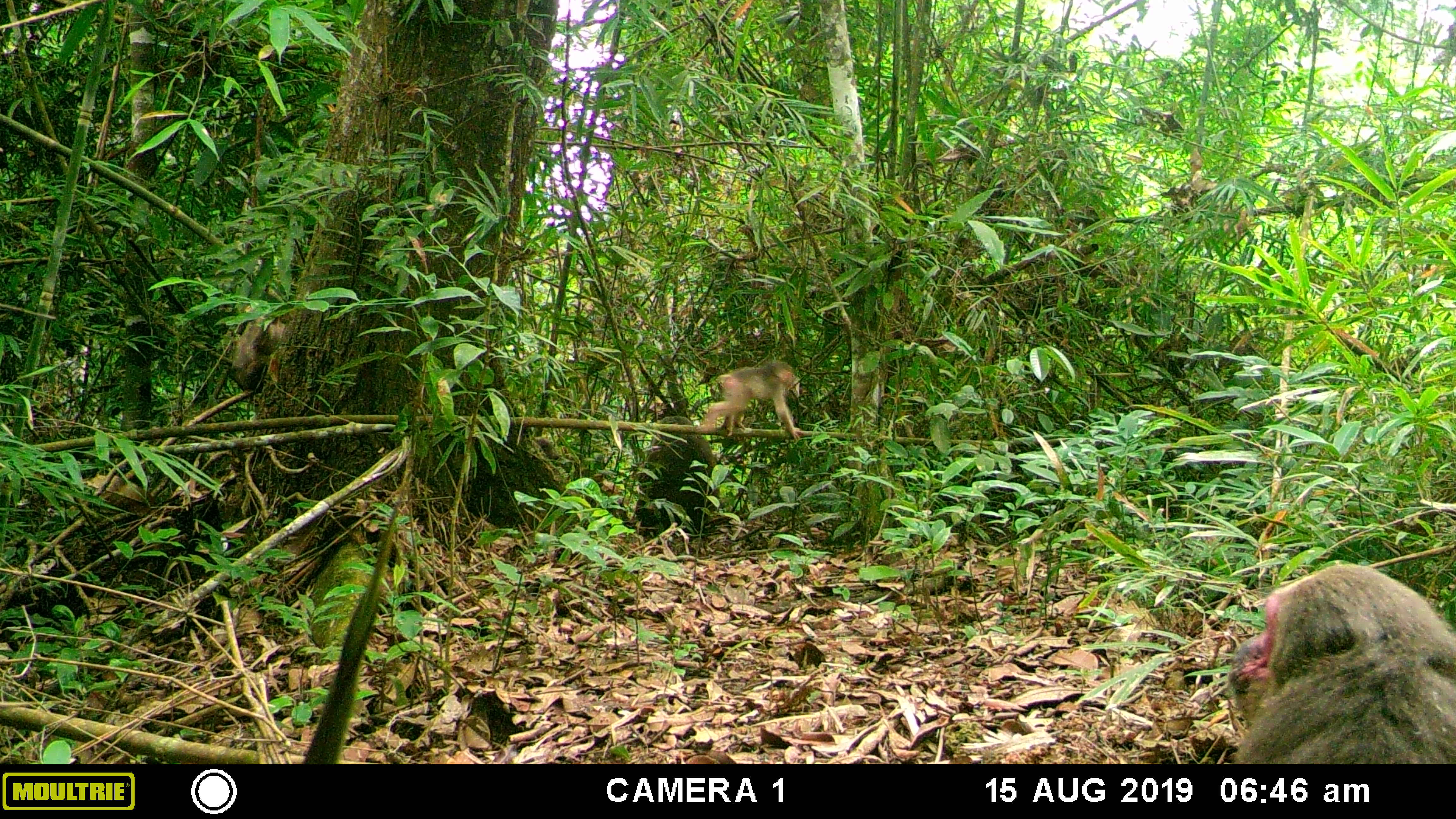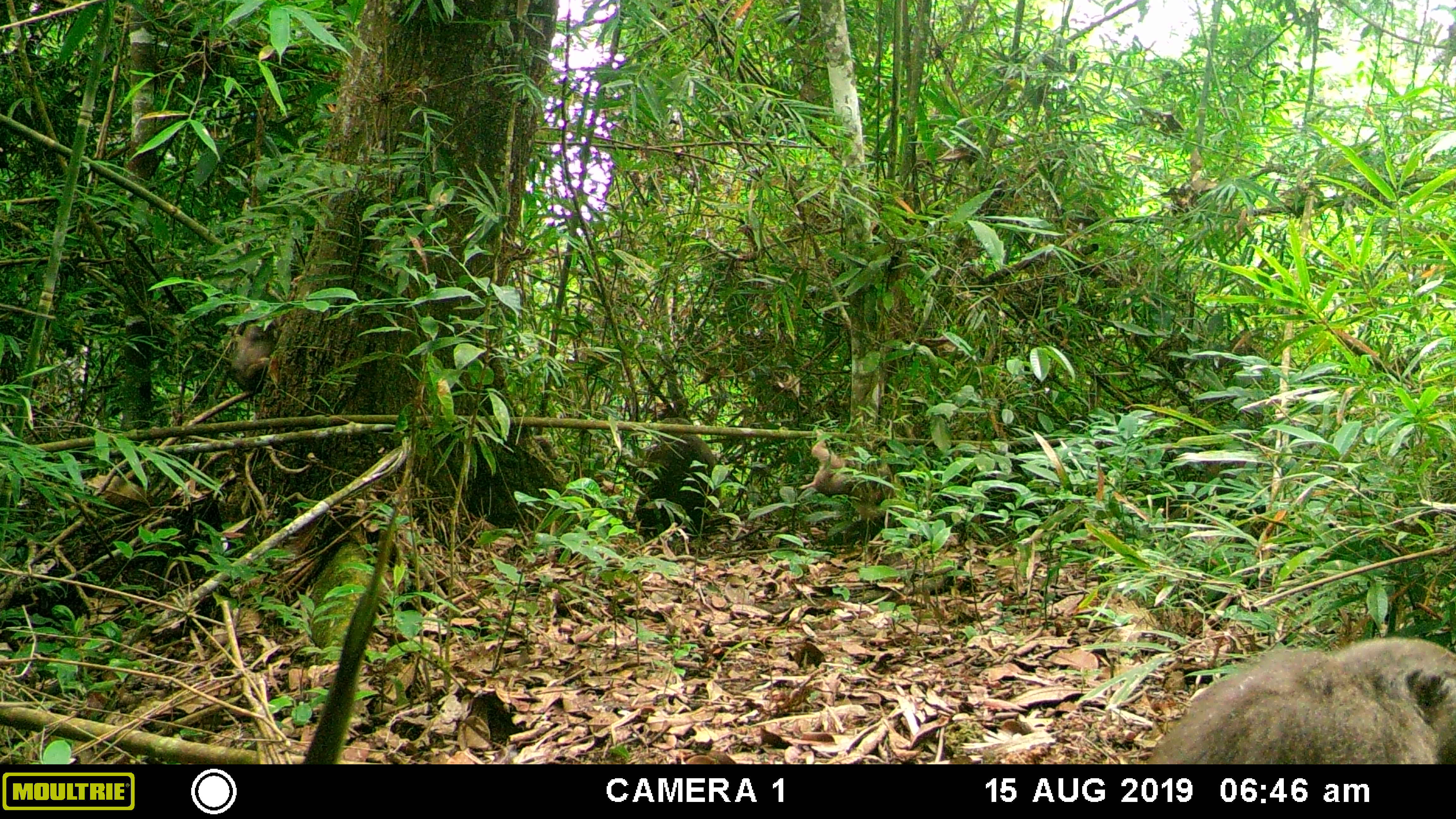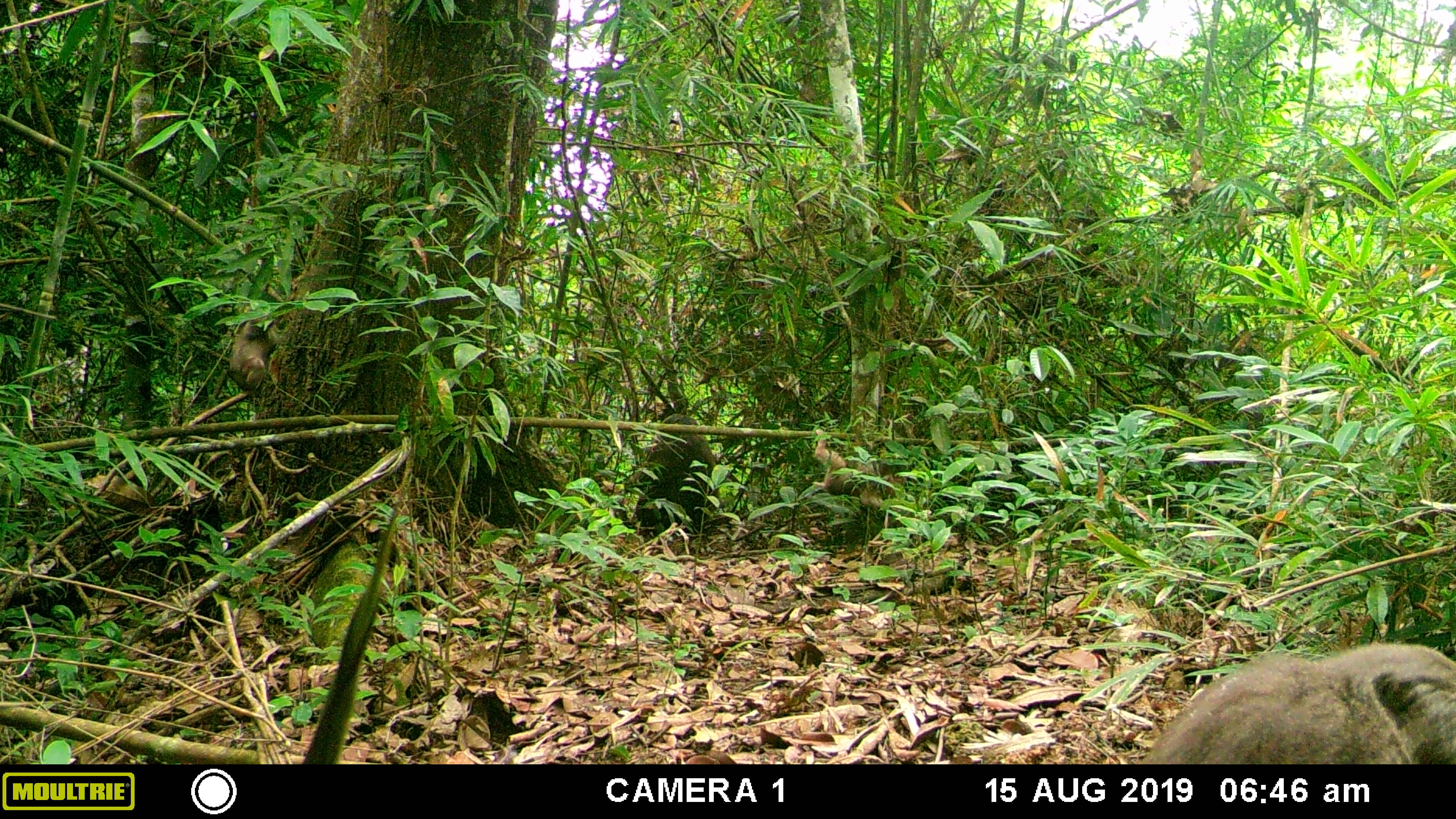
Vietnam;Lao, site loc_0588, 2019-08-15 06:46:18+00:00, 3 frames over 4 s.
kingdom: Animalia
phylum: Chordata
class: Mammalia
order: Primates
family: Cercopithecidae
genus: Macaca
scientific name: Macaca arctoides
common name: stump-tailed macaque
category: stump tailed macaque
Stump tailed macaque (stump-tailed macaque) (Macaca arctoides). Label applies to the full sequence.